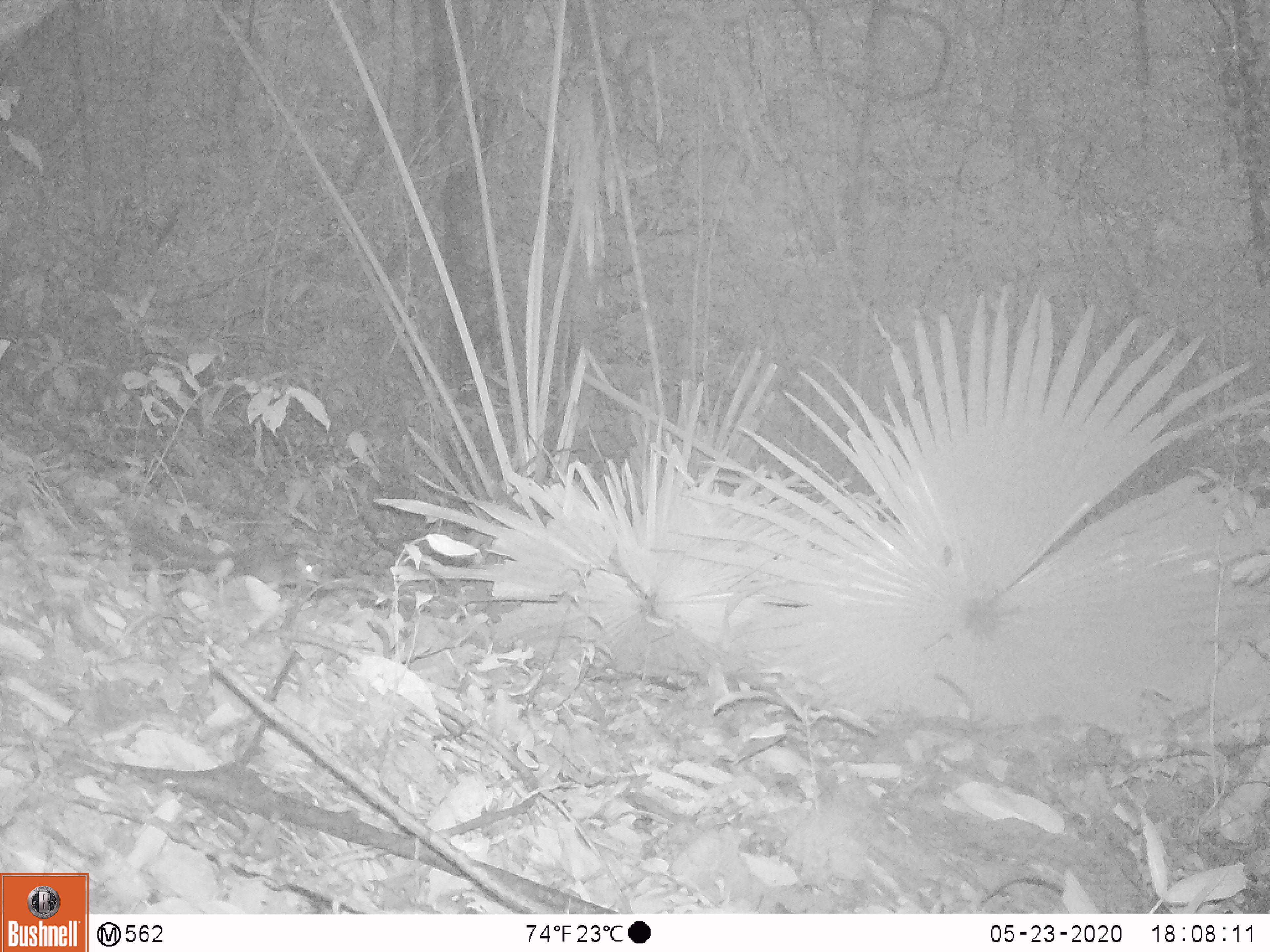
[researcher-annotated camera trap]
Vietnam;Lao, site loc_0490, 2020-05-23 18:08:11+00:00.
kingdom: Animalia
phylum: Chordata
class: Mammalia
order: Rodentia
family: Sciuridae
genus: Sciurus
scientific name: Sciurus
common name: squirrel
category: unidentified squirrel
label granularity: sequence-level